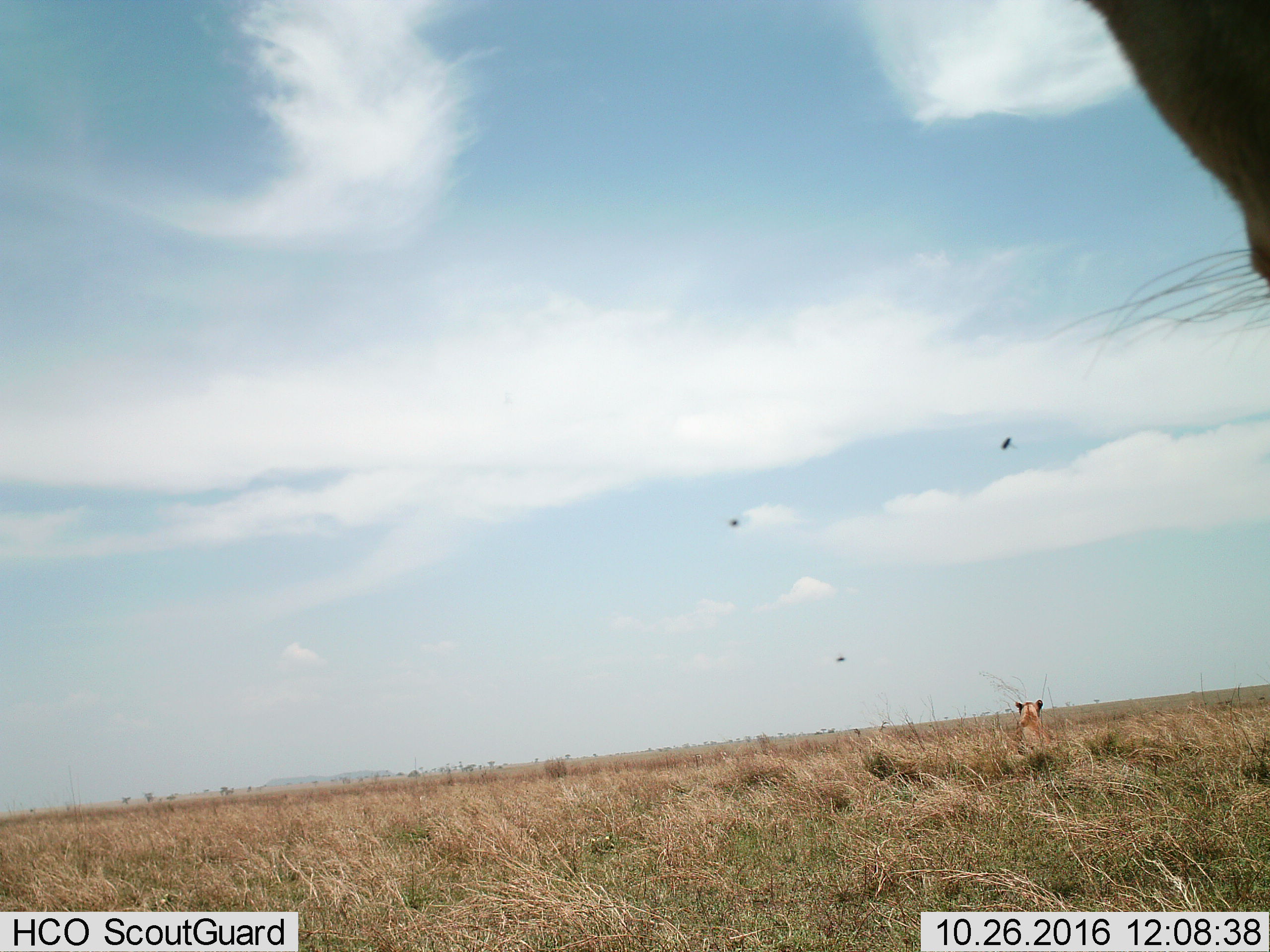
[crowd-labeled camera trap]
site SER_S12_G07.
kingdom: Animalia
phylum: Chordata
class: Mammalia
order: Carnivora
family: Felidae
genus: Panthera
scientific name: Panthera leo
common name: lion female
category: lionfemale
Lionfemale (lion female) (Panthera leo), count 2. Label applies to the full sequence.